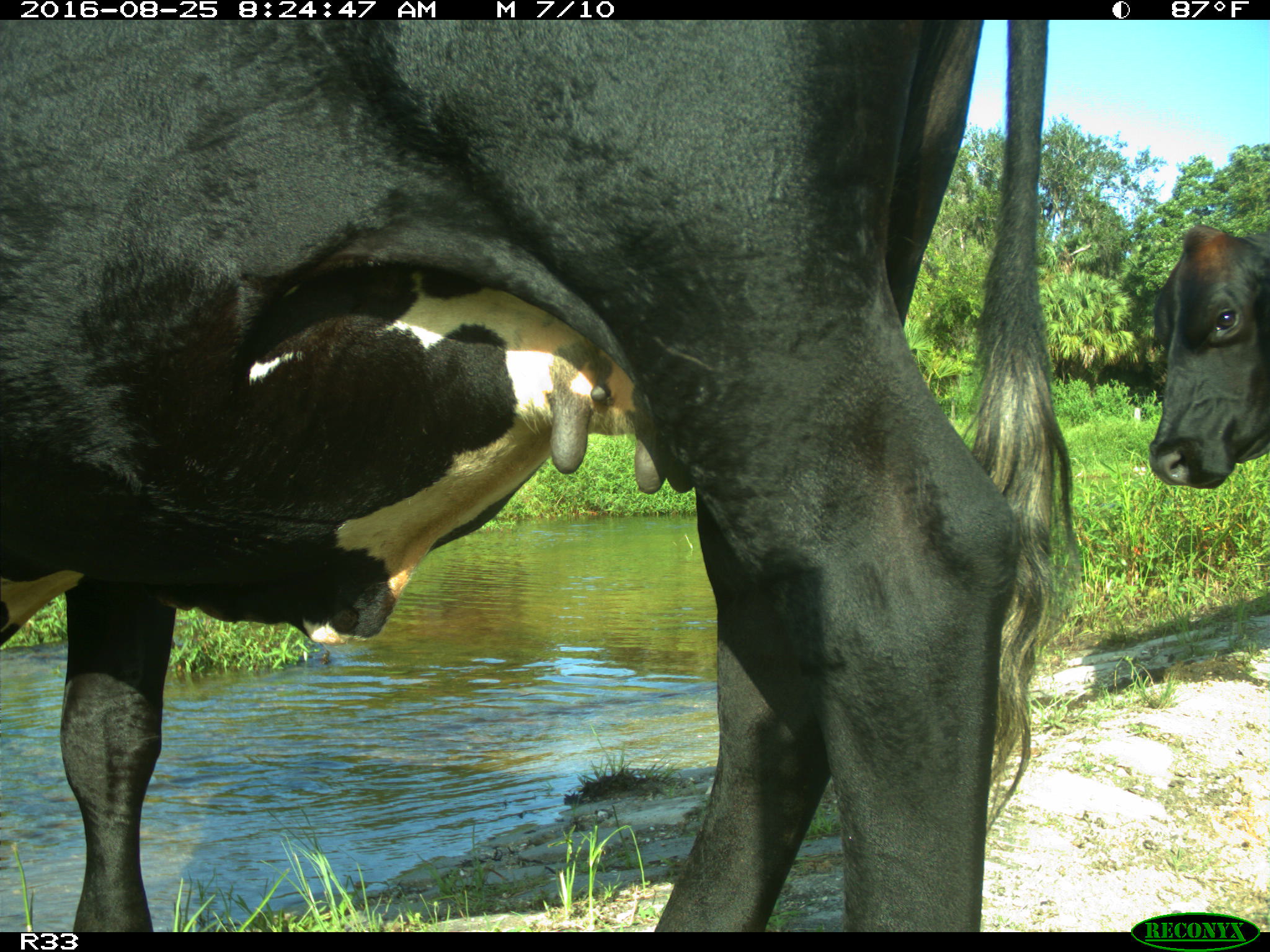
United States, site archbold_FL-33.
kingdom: Animalia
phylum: Chordata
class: Mammalia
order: Artiodactyla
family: Bovidae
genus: Bos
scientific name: Bos taurus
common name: domestic cow